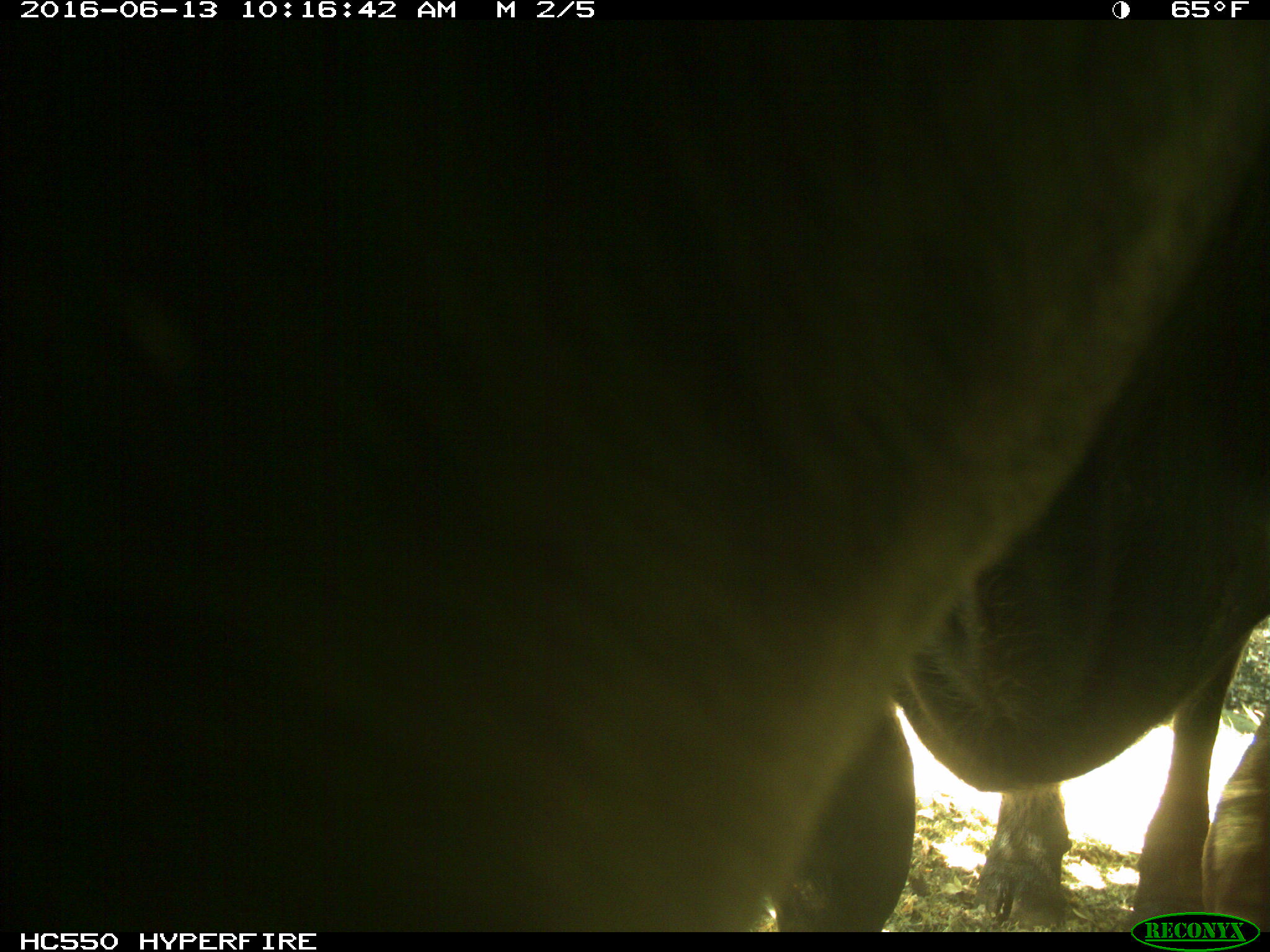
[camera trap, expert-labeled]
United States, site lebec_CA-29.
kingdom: Animalia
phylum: Chordata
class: Mammalia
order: Artiodactyla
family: Bovidae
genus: Bos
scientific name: Bos taurus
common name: domestic cow